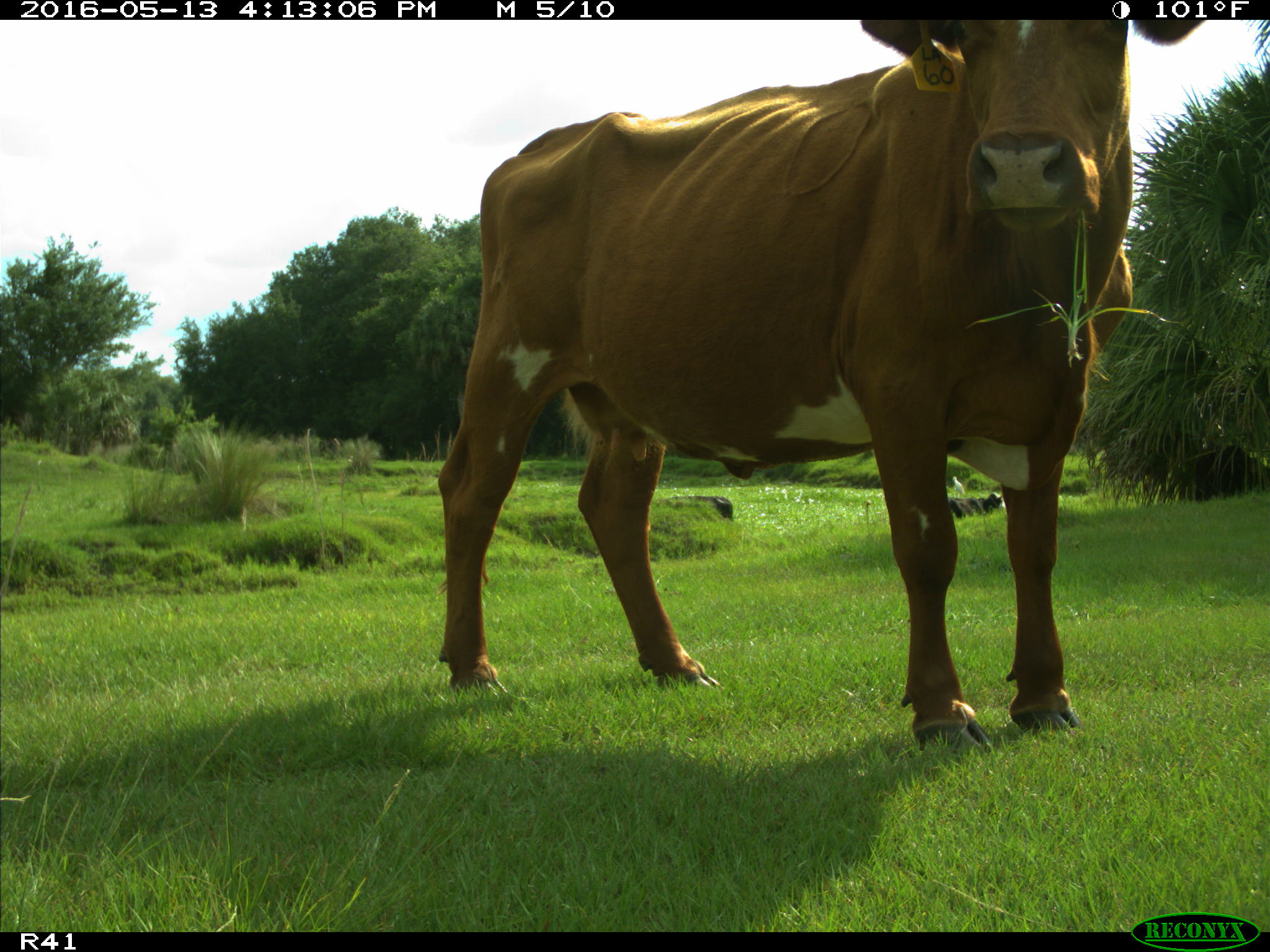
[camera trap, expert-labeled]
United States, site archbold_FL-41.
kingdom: Animalia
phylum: Chordata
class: Mammalia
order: Artiodactyla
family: Bovidae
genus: Bos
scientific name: Bos taurus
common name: domestic cow